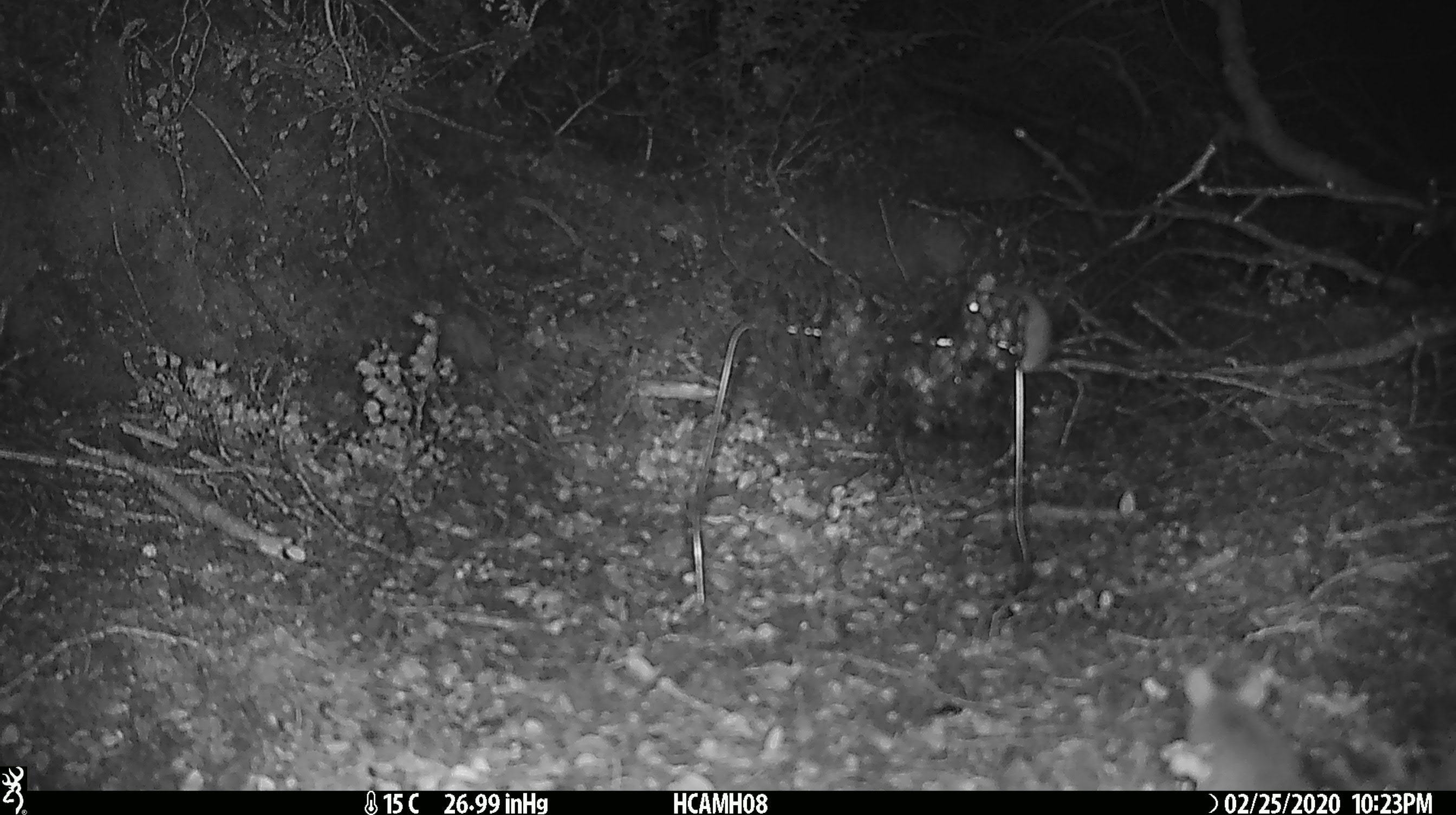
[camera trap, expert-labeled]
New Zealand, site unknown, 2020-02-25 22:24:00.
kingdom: Animalia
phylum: Chordata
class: Mammalia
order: Rodentia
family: Muridae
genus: Mus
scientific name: Mus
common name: mouse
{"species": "mouse (Mus)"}